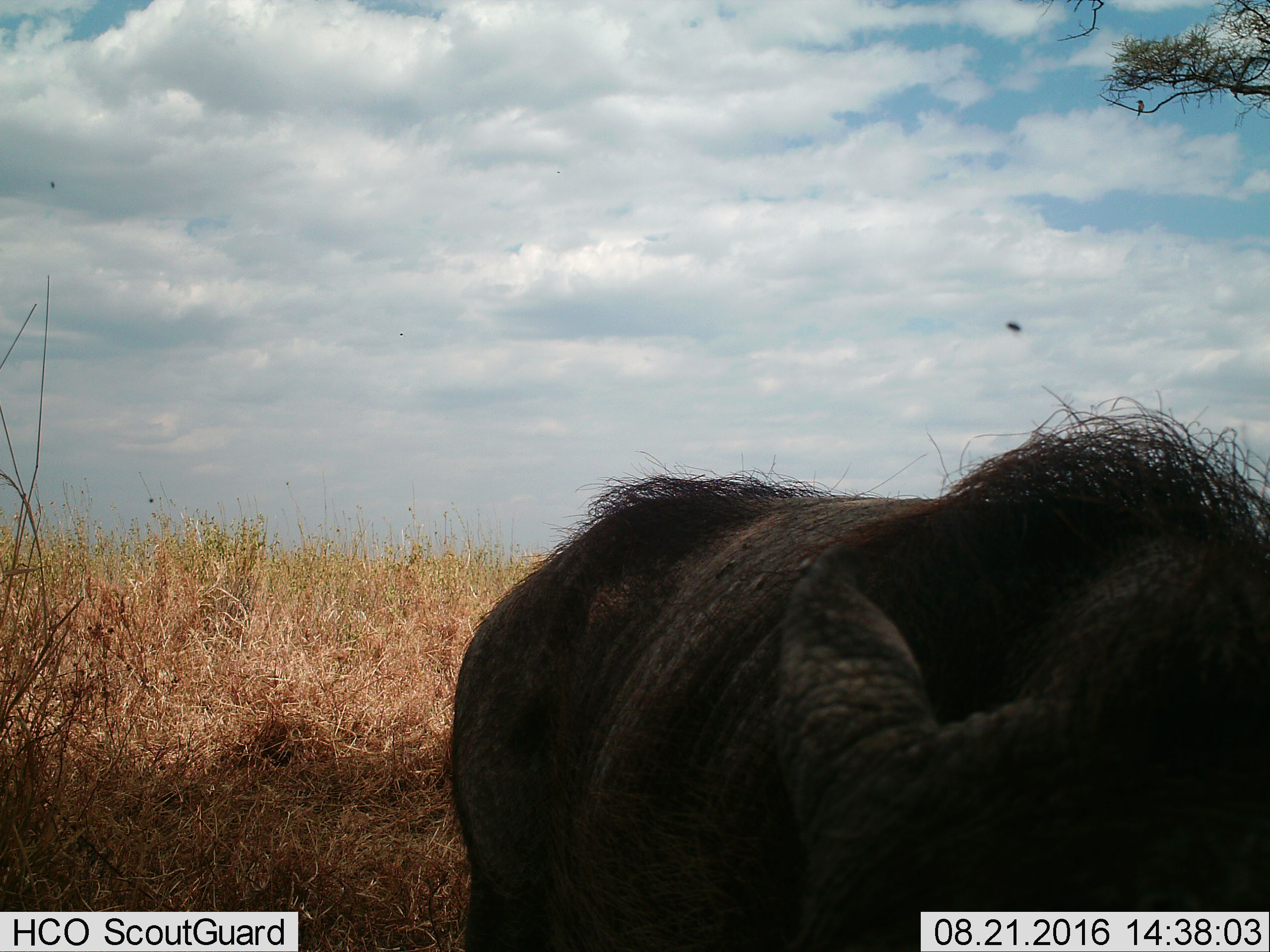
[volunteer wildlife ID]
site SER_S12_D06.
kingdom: Animalia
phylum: Chordata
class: Mammalia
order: Artiodactyla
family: Suidae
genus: Phacochoerus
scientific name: Phacochoerus africanus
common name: warthog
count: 1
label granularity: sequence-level